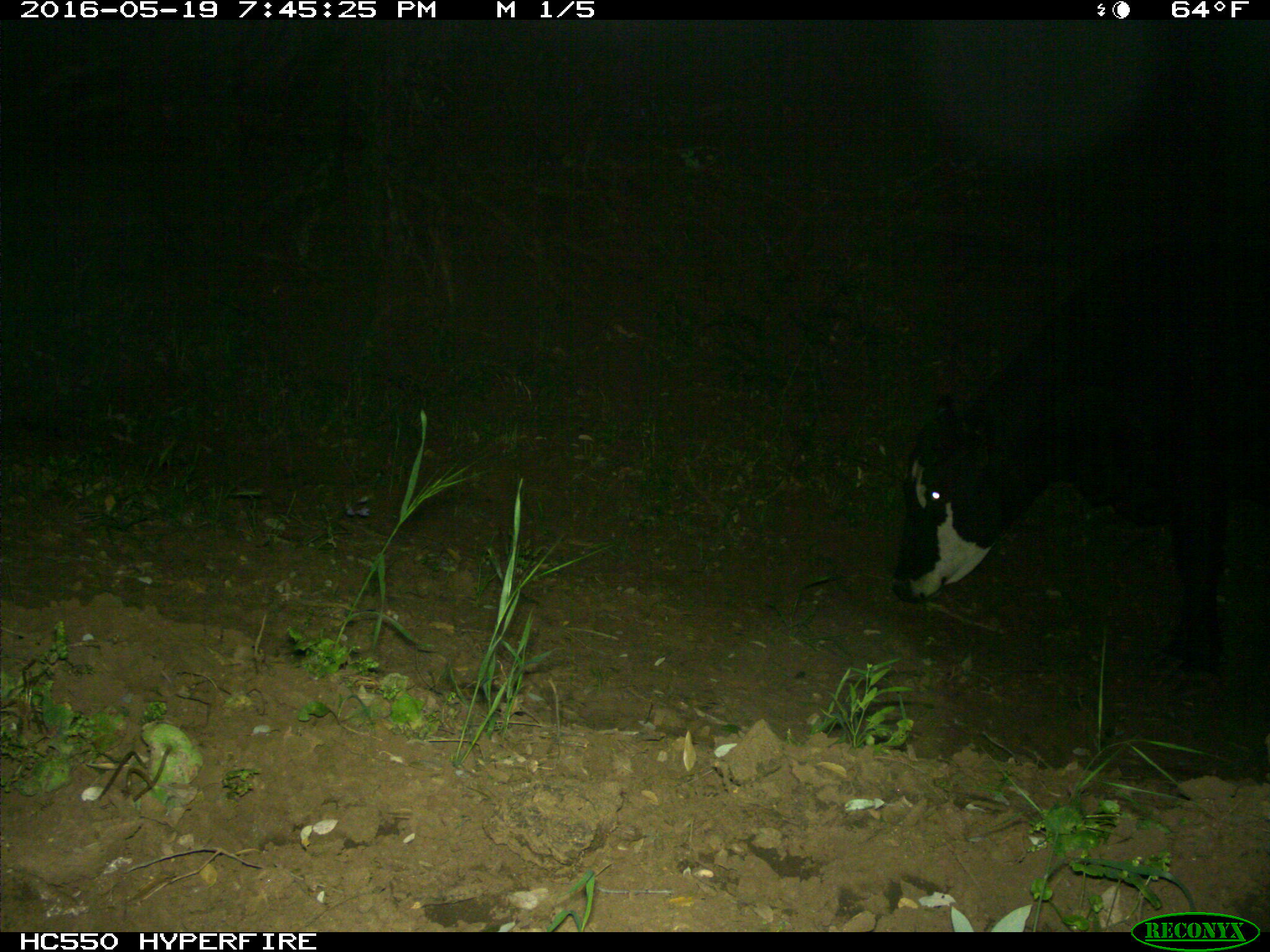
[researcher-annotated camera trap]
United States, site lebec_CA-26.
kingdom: Animalia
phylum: Chordata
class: Mammalia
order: Artiodactyla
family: Bovidae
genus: Bos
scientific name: Bos taurus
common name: domestic cow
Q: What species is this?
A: Bos taurus (domestic cow).